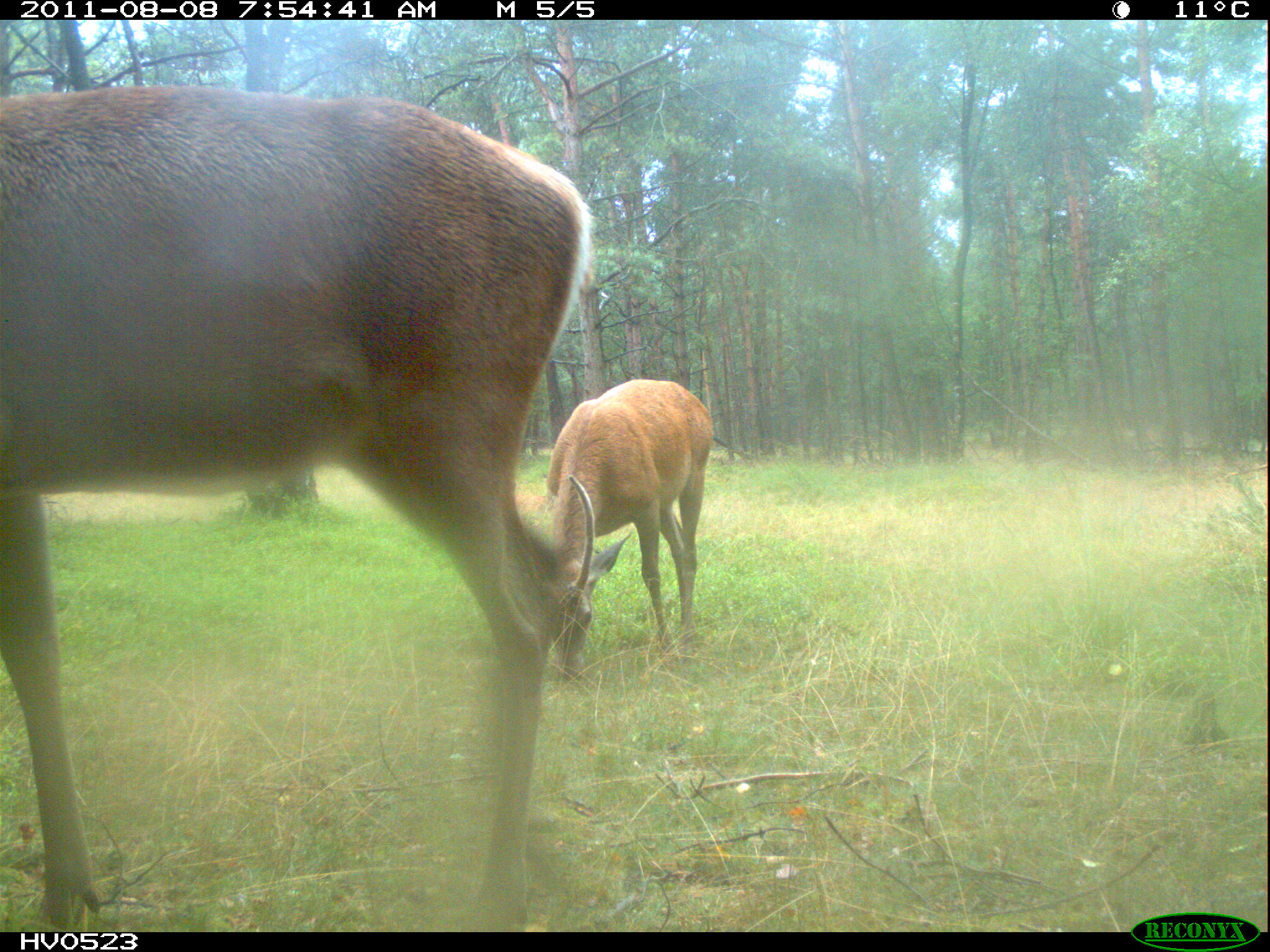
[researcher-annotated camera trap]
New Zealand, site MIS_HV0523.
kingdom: Animalia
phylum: Chordata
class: Mammalia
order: Artiodactyla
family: Cervidae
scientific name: Cervidae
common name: deer